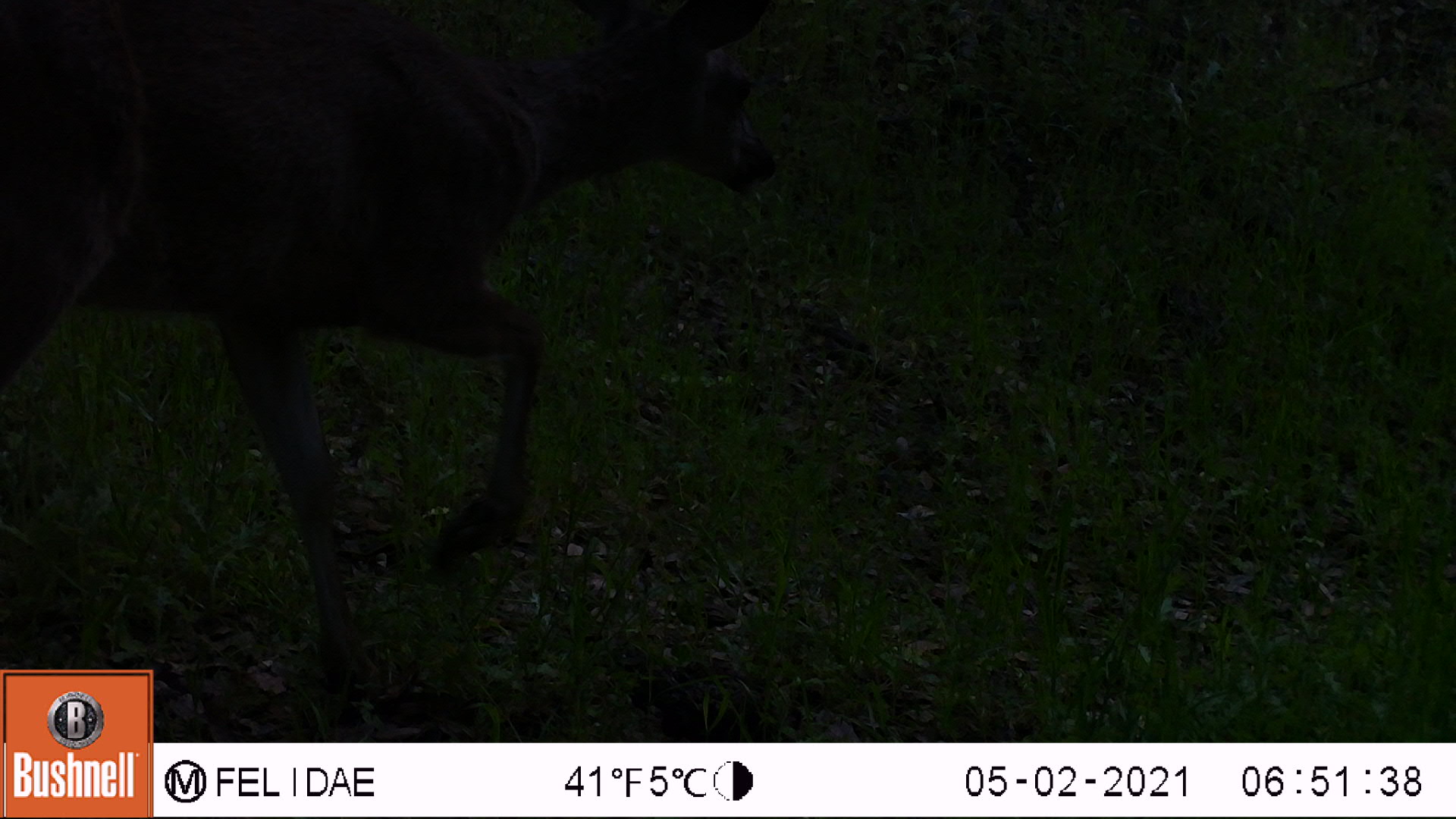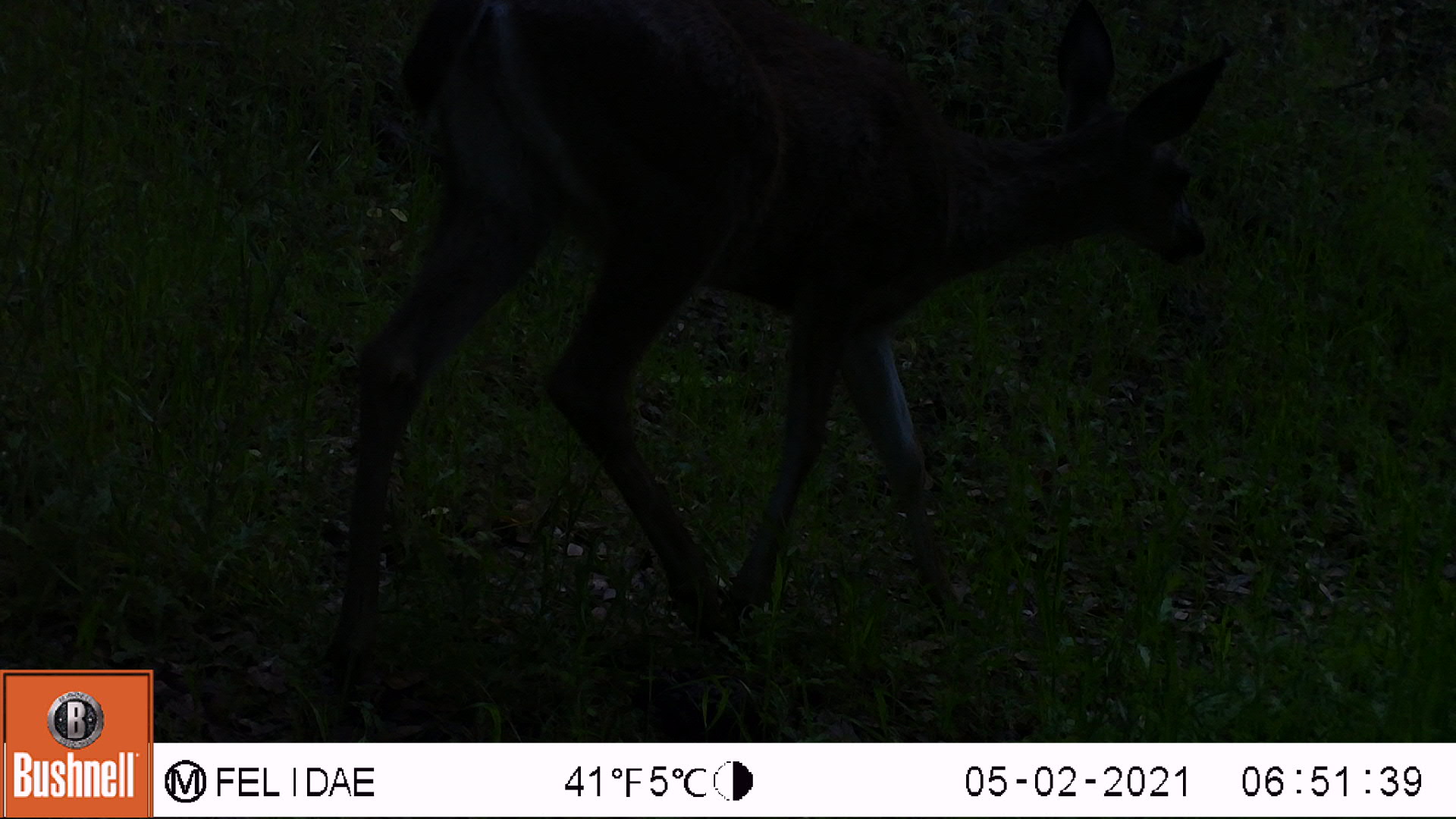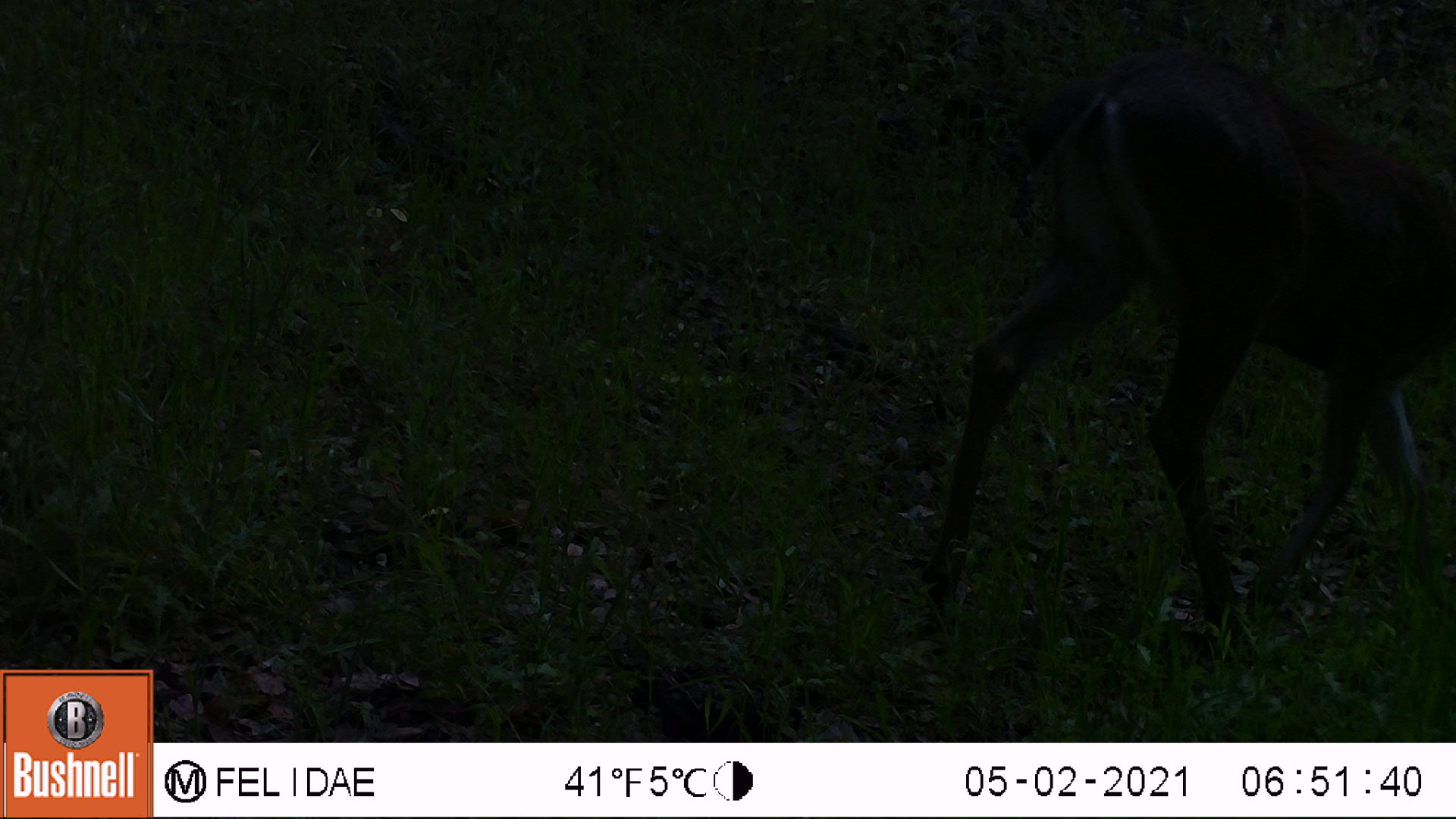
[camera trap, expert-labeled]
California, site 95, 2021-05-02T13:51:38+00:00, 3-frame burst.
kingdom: Animalia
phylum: Chordata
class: Mammalia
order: Artiodactyla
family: Cervidae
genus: Odocoileus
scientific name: Odocoileus hemionus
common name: mule deer